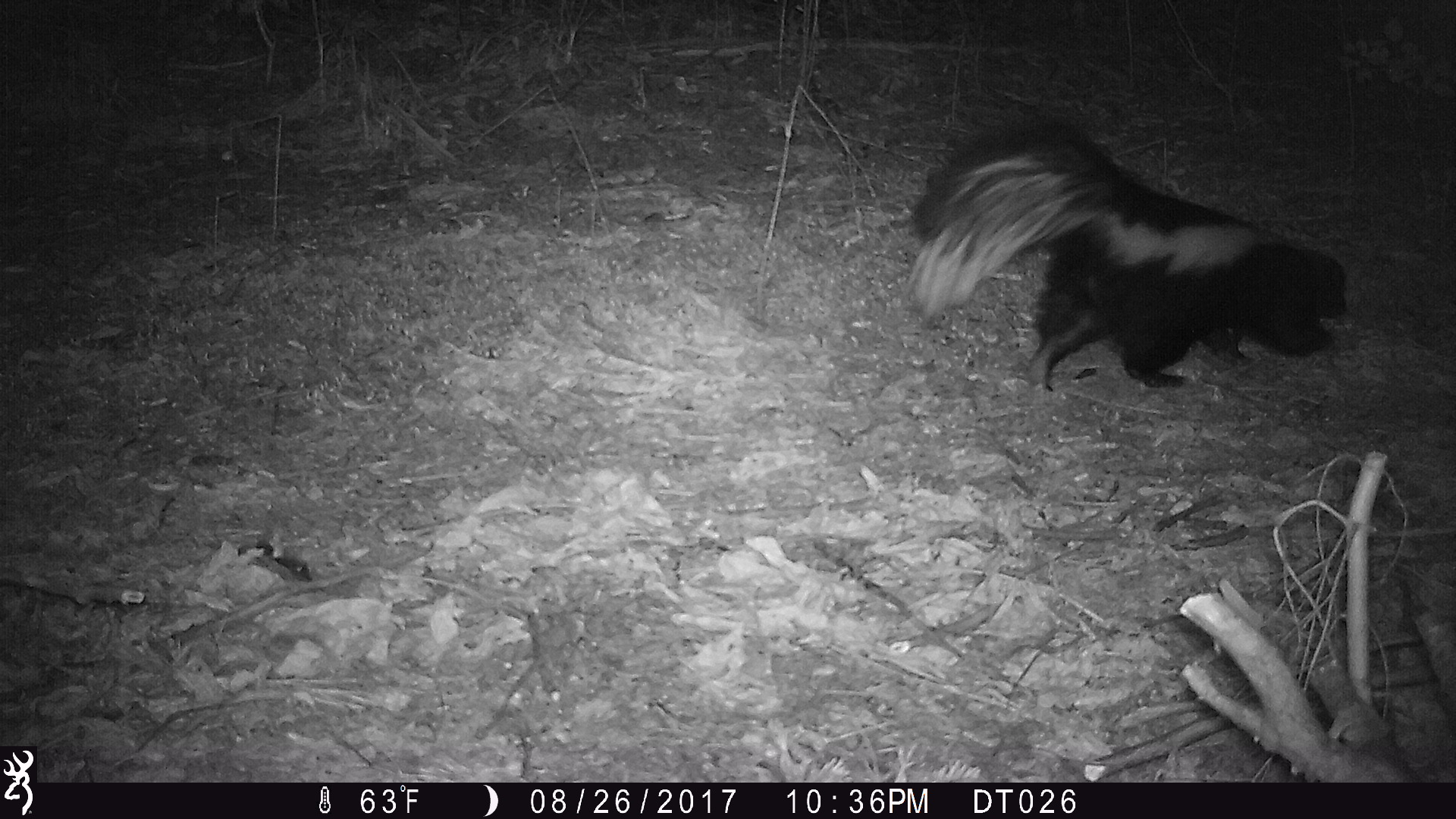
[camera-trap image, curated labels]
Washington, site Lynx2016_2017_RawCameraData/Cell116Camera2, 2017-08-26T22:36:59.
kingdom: Animalia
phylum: Chordata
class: Mammalia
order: Carnivora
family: Mephitidae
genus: Mephitis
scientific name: Mephitis mephitis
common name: striped skunk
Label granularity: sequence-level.